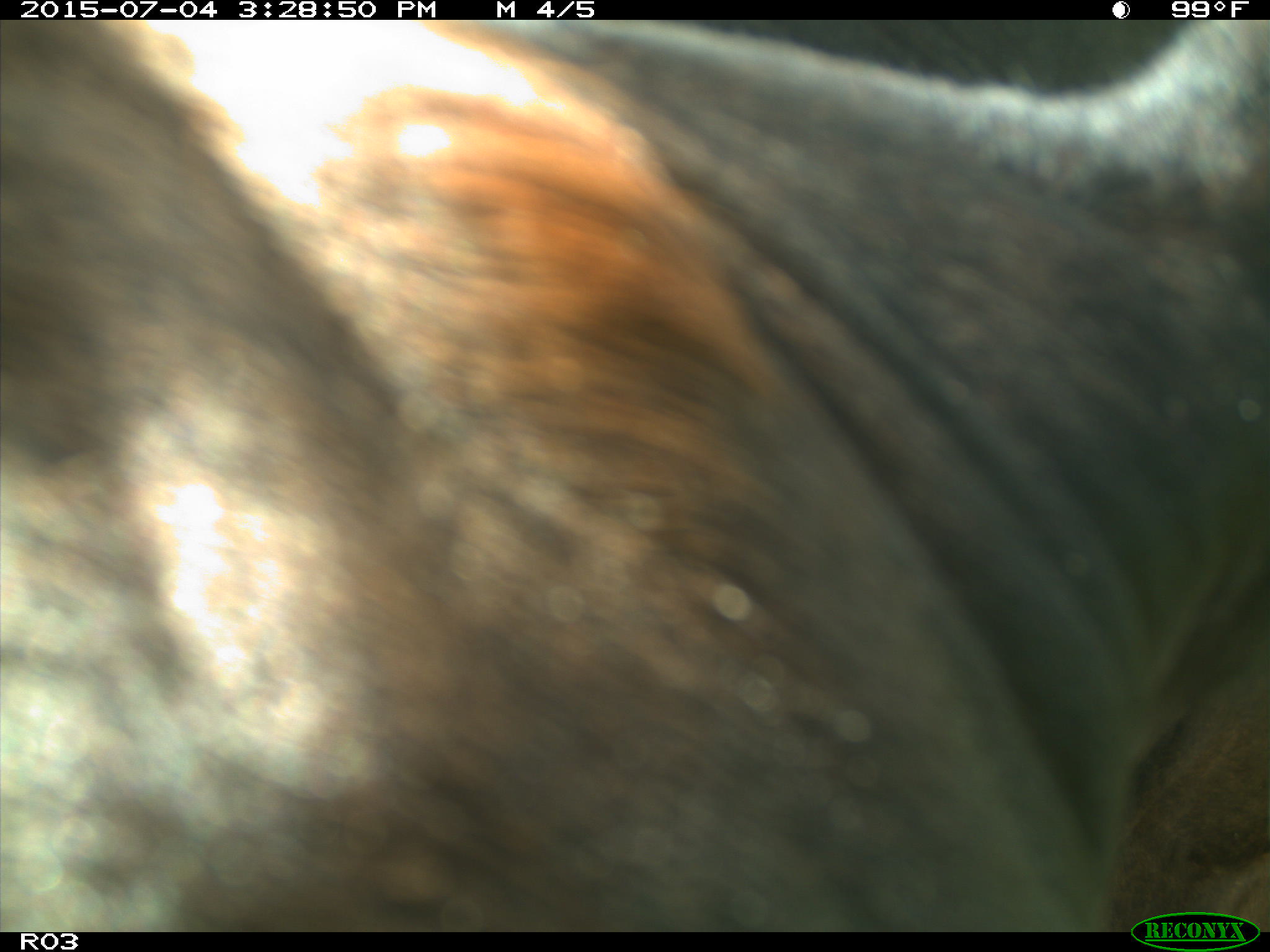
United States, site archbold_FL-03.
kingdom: Animalia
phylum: Chordata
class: Mammalia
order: Artiodactyla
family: Bovidae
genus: Bos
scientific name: Bos taurus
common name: domestic cow